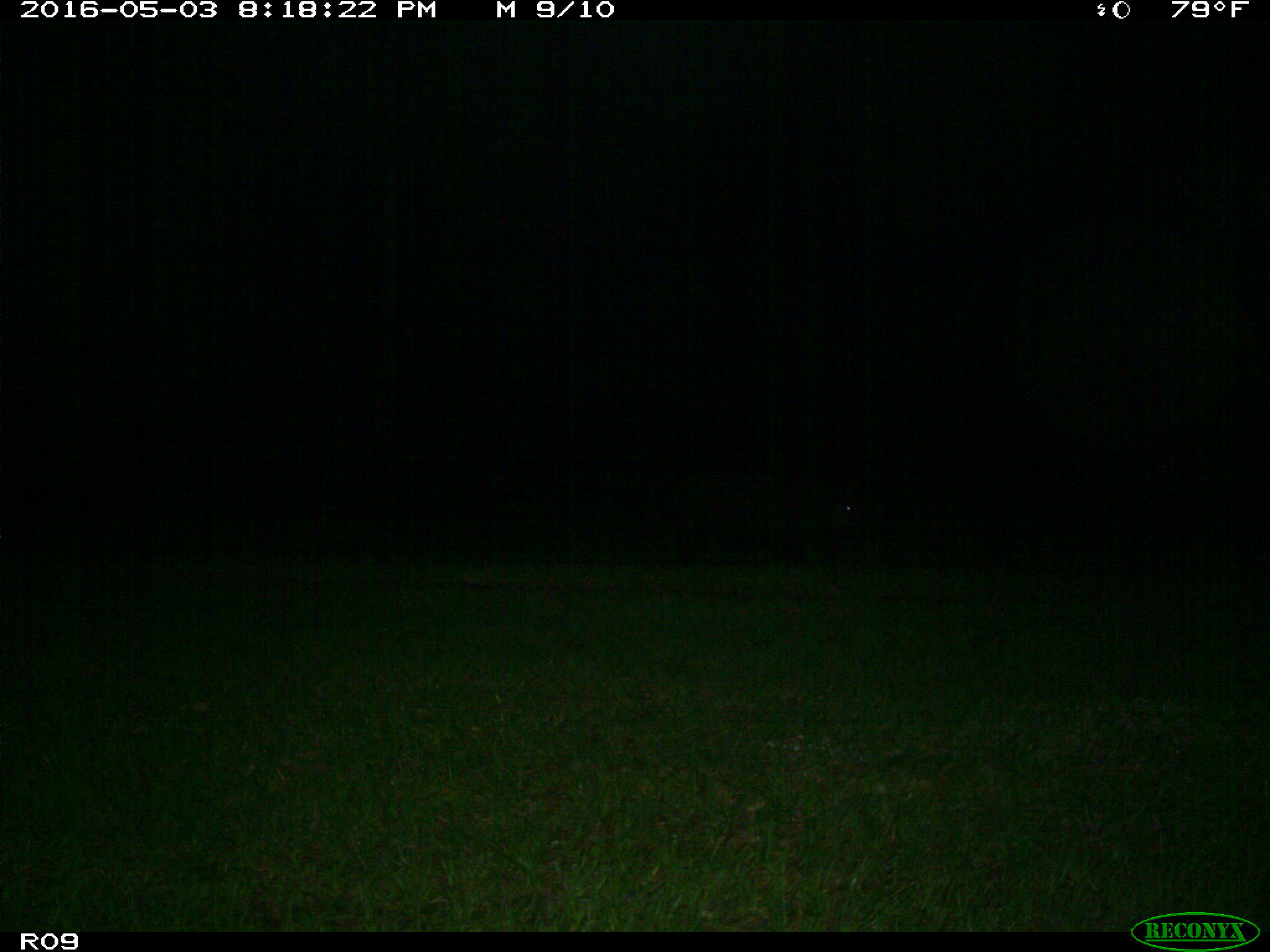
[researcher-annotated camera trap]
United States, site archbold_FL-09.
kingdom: Animalia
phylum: Chordata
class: Mammalia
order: Artiodactyla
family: Suidae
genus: Sus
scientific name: Sus scrofa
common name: wild boar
Sus scrofa (wild boar).